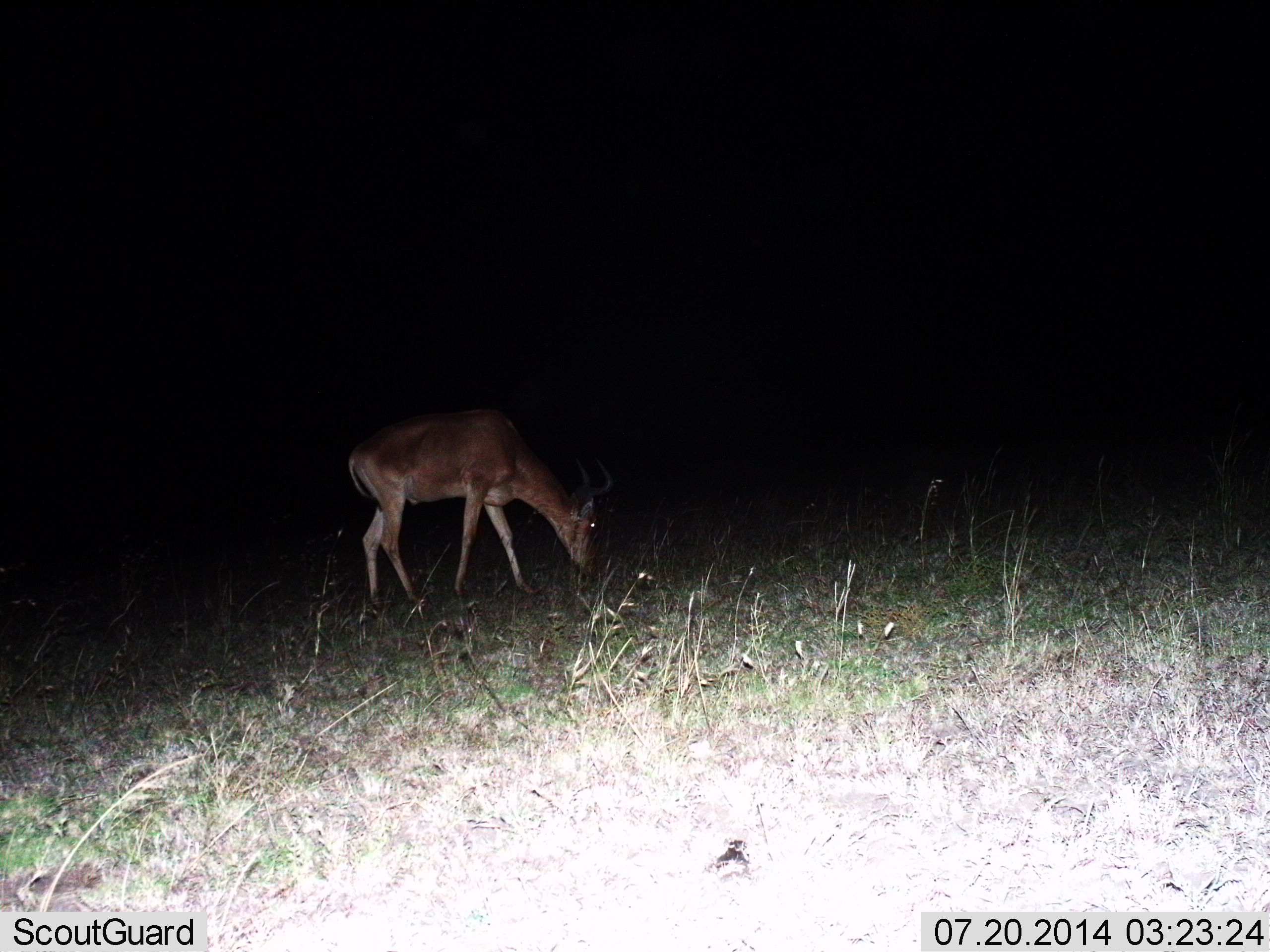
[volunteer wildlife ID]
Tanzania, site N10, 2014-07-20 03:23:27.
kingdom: Animalia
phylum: Chordata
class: Mammalia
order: Artiodactyla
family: Bovidae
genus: Alcelaphus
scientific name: Alcelaphus buselaphus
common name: hartebeest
Hartebeest (Alcelaphus buselaphus), count 1. Behavior (volunteer vote fractions): standing 33%, resting 0%, moving 0%, interacting 0%. Young present (vote fraction): 0%. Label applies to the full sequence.